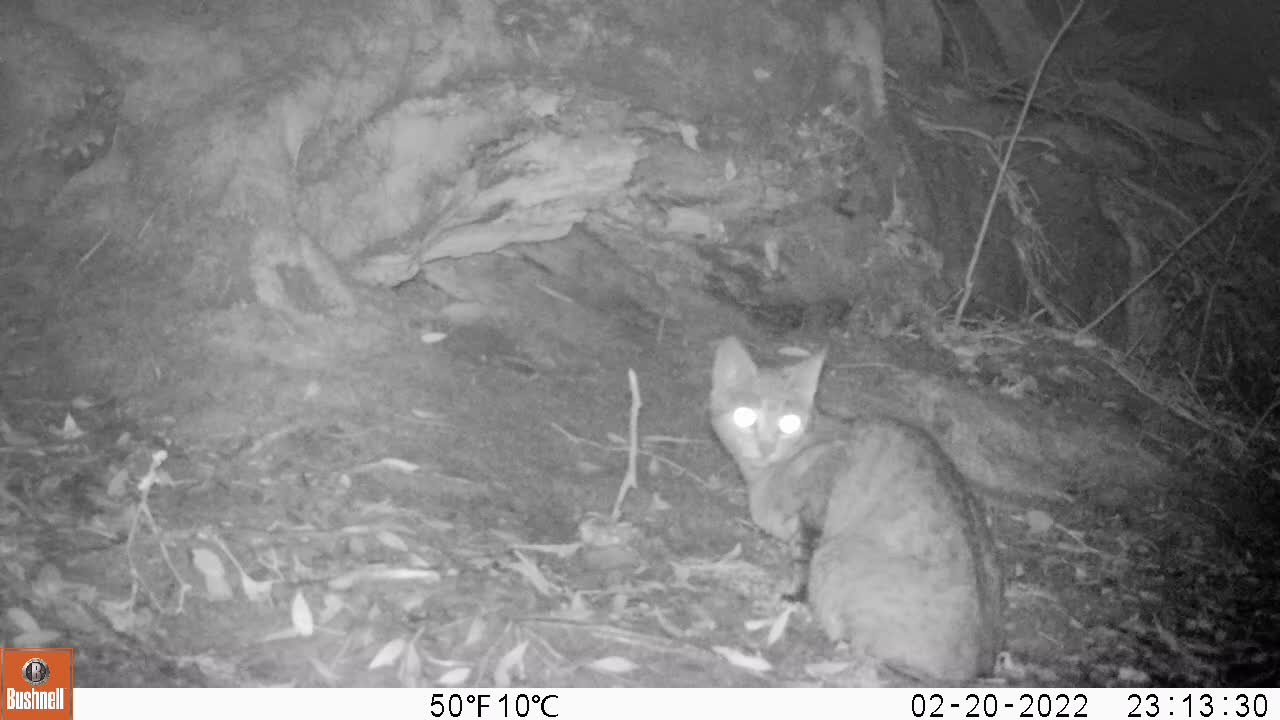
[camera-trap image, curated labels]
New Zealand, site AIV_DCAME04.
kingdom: Animalia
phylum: Chordata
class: Mammalia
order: Carnivora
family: Felidae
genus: Felis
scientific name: Felis catus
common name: domestic cat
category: cat